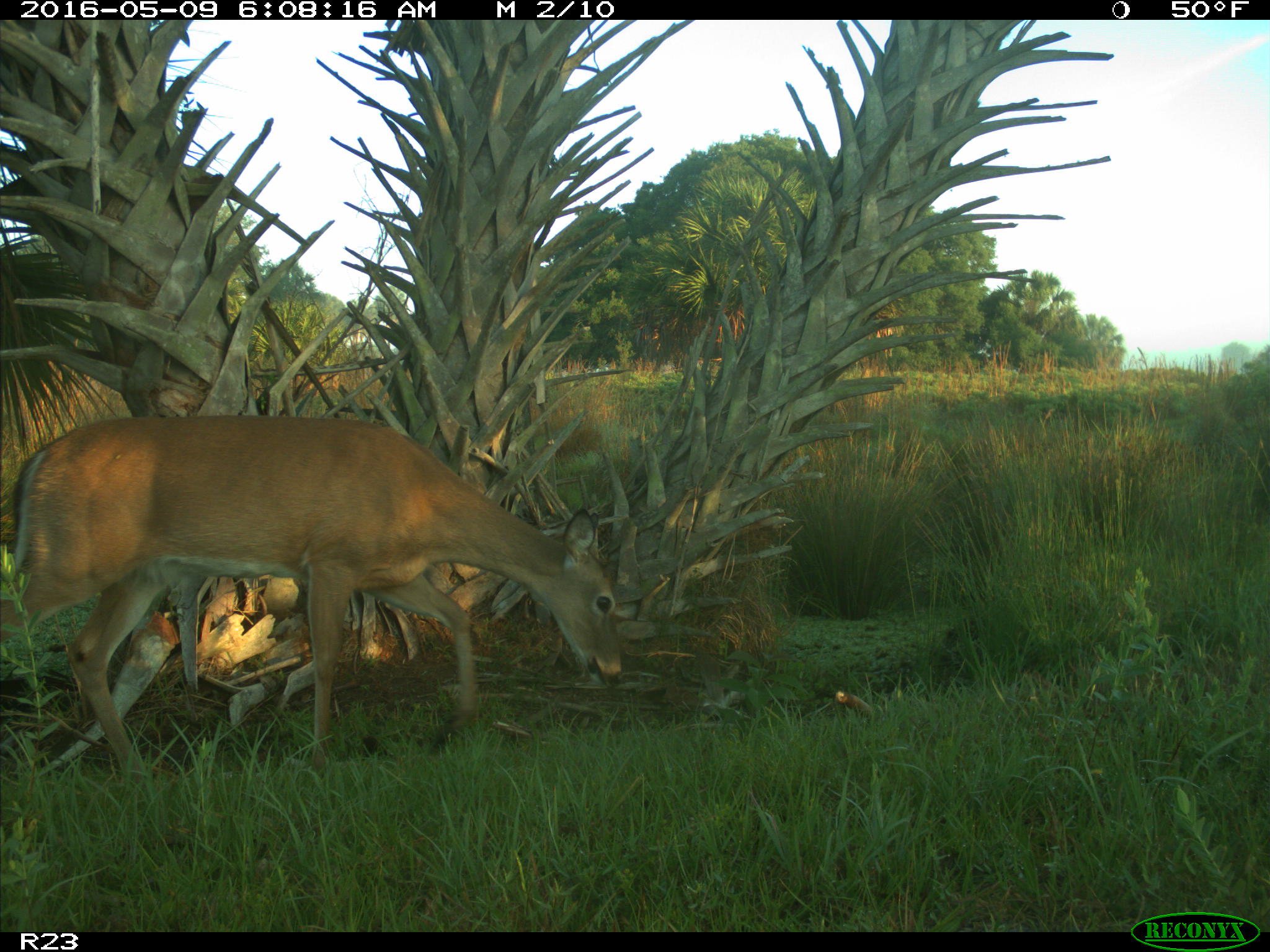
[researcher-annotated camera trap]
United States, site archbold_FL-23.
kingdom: Animalia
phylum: Chordata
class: Mammalia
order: Artiodactyla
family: Cervidae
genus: Odocoileus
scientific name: Odocoileus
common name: deer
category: unidentified deer